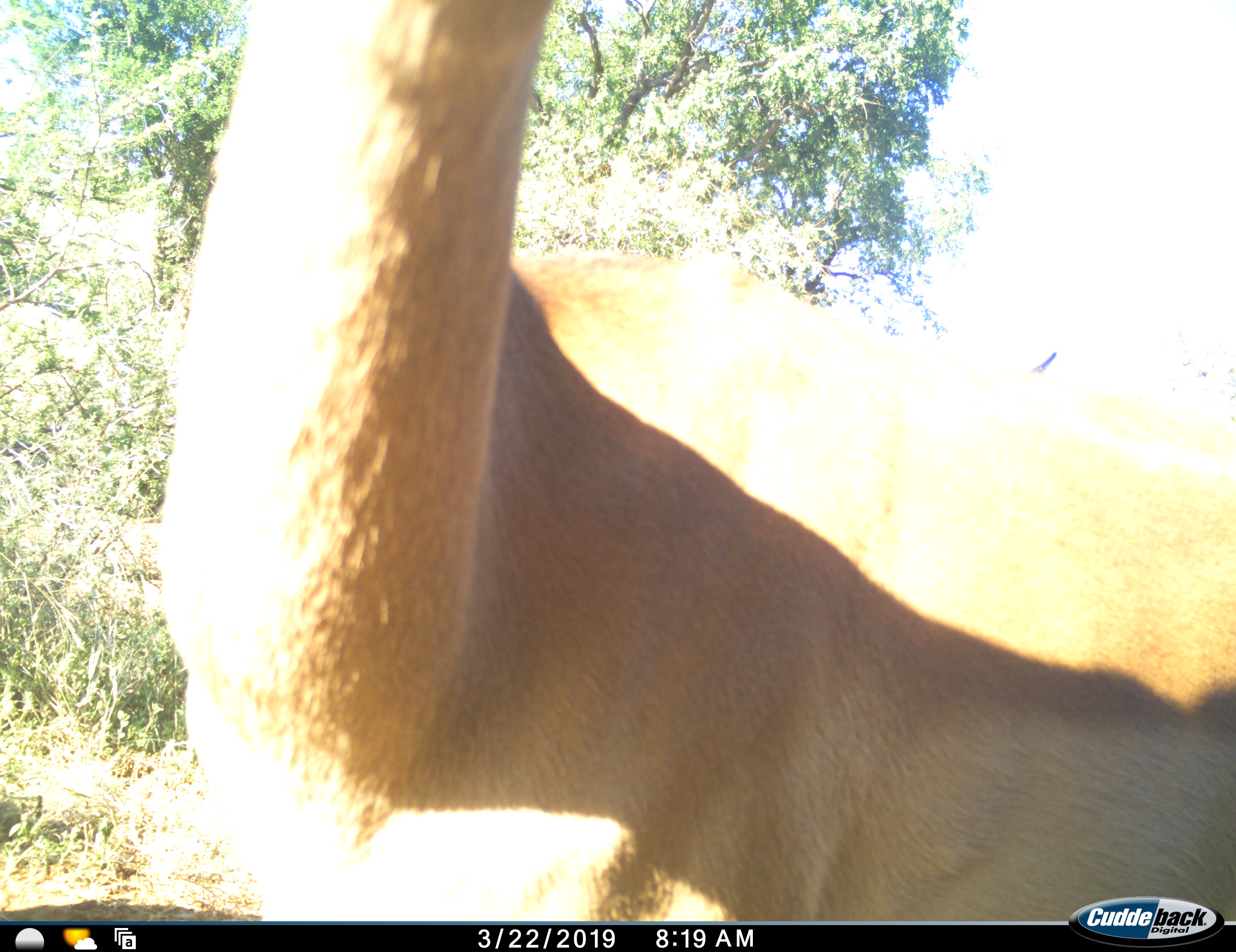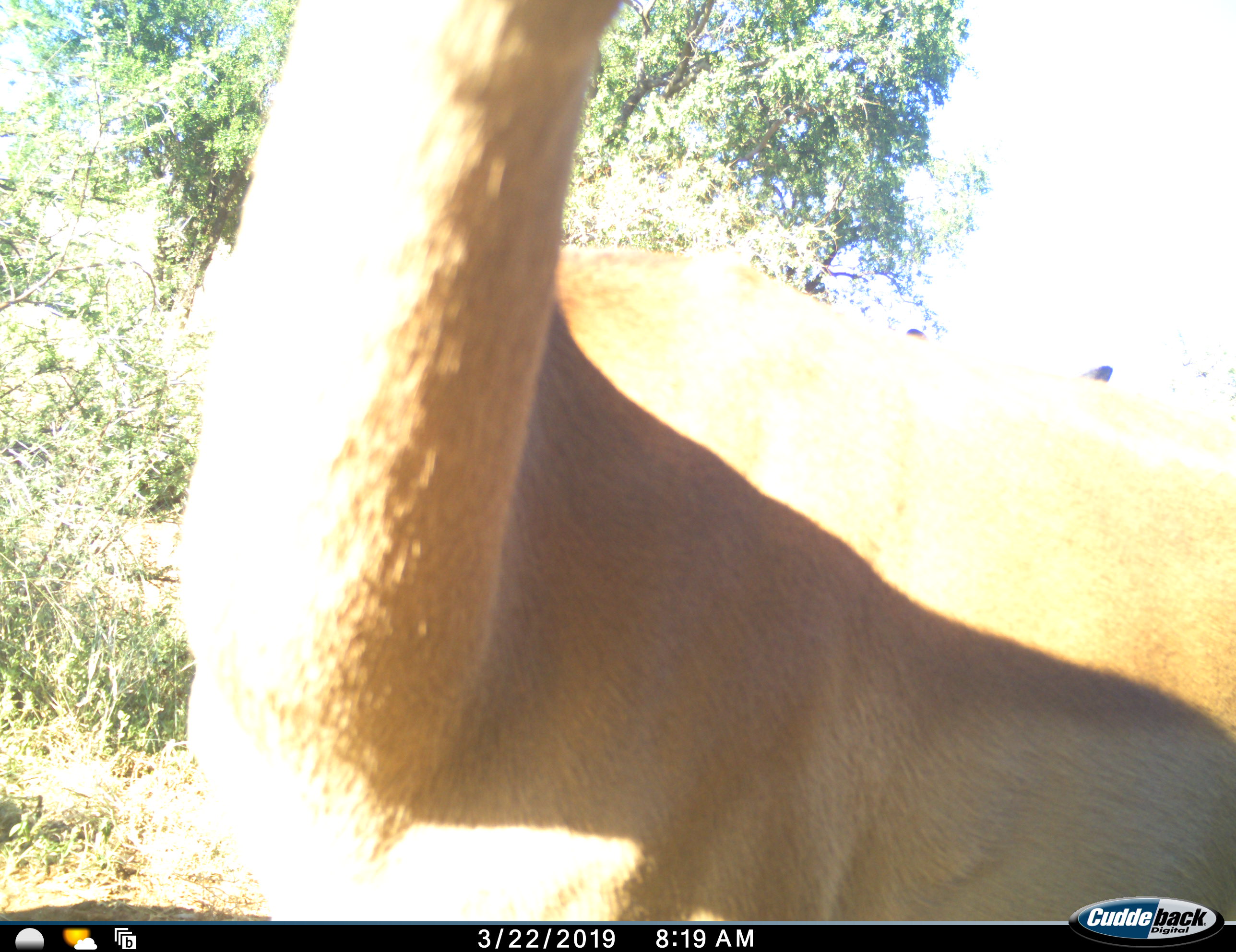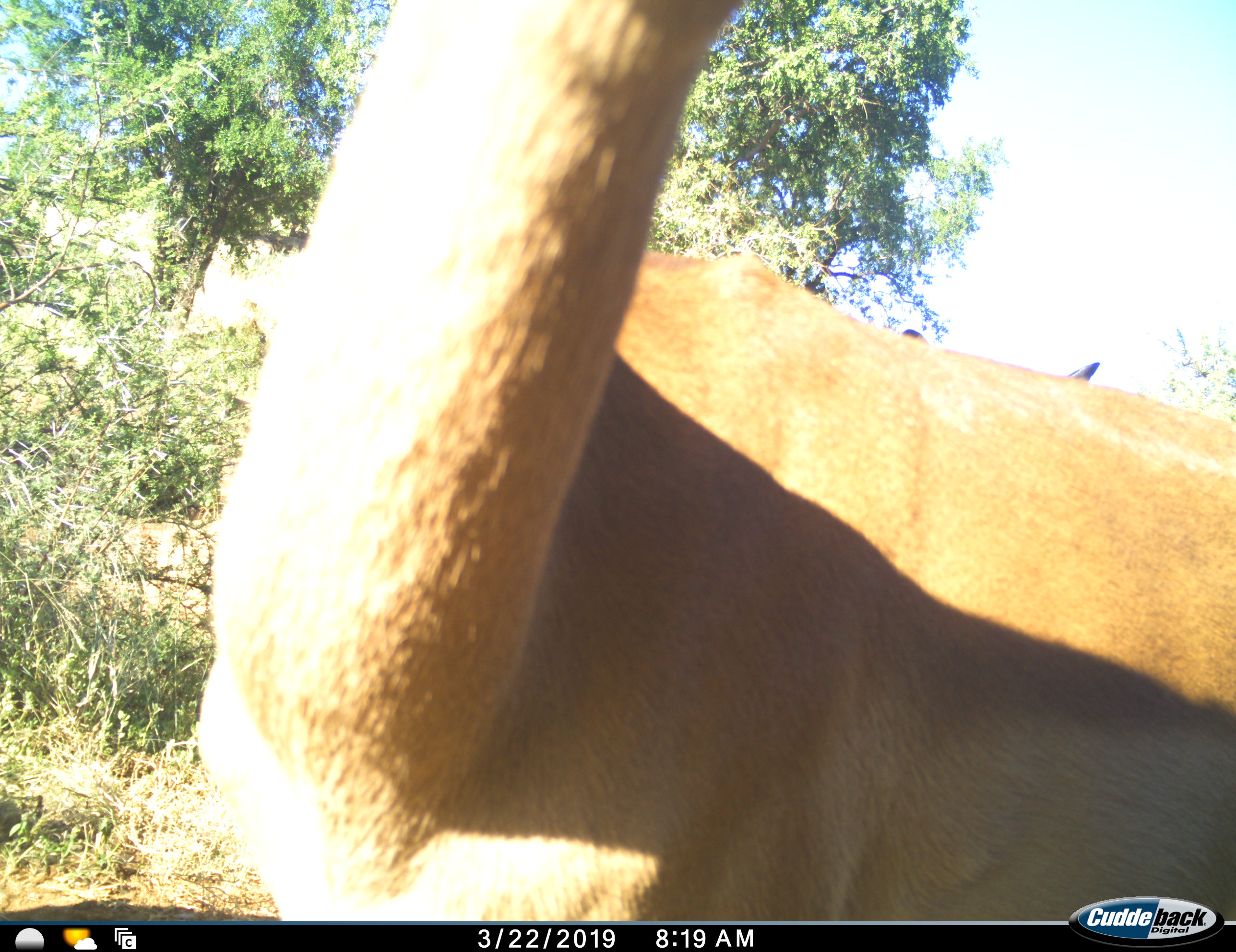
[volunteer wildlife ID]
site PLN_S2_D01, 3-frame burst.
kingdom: Animalia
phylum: Chordata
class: Mammalia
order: Artiodactyla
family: Bovidae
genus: Aepyceros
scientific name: Aepyceros melampus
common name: impala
Impala (Aepyceros melampus), count 1. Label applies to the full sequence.